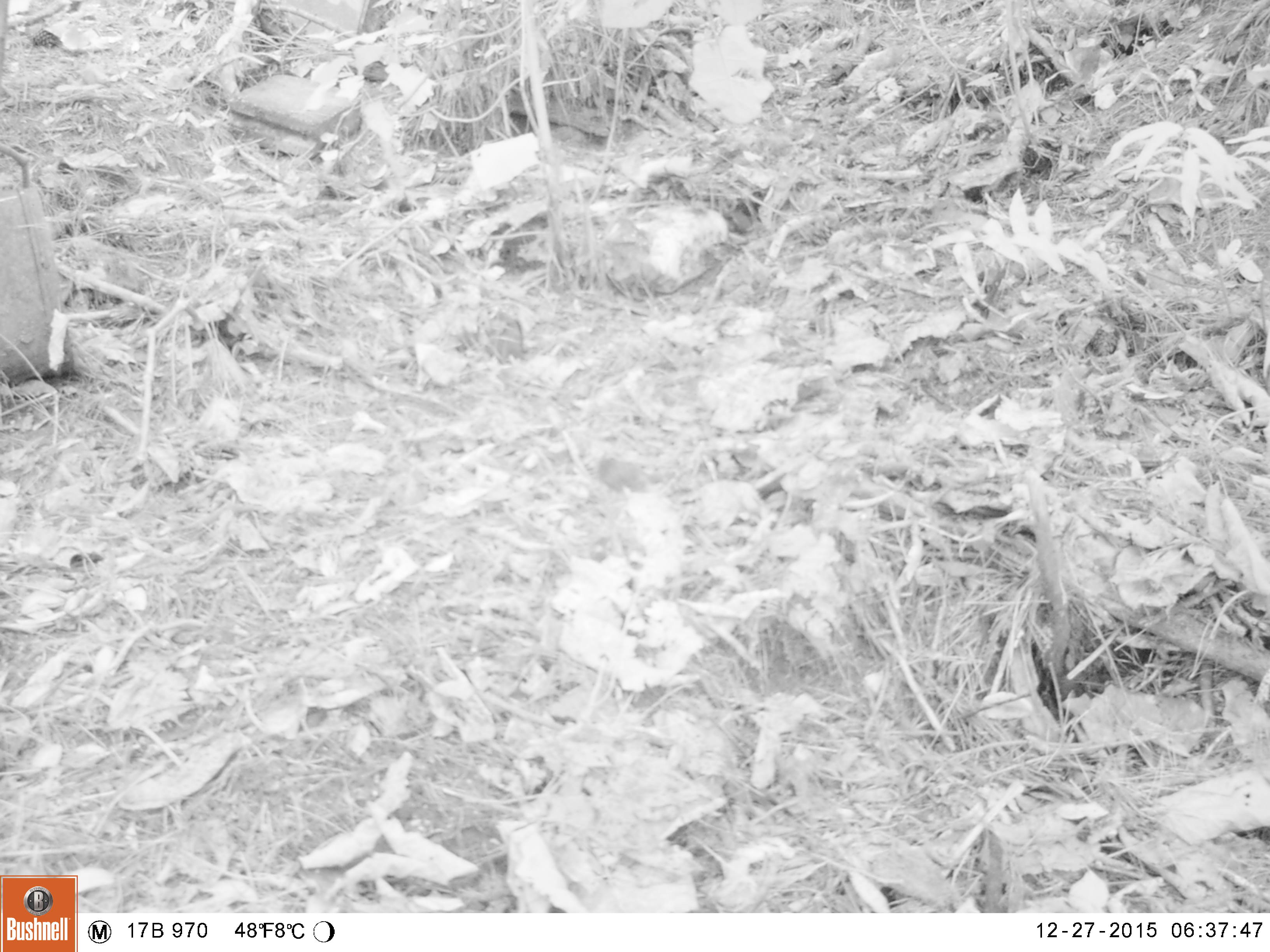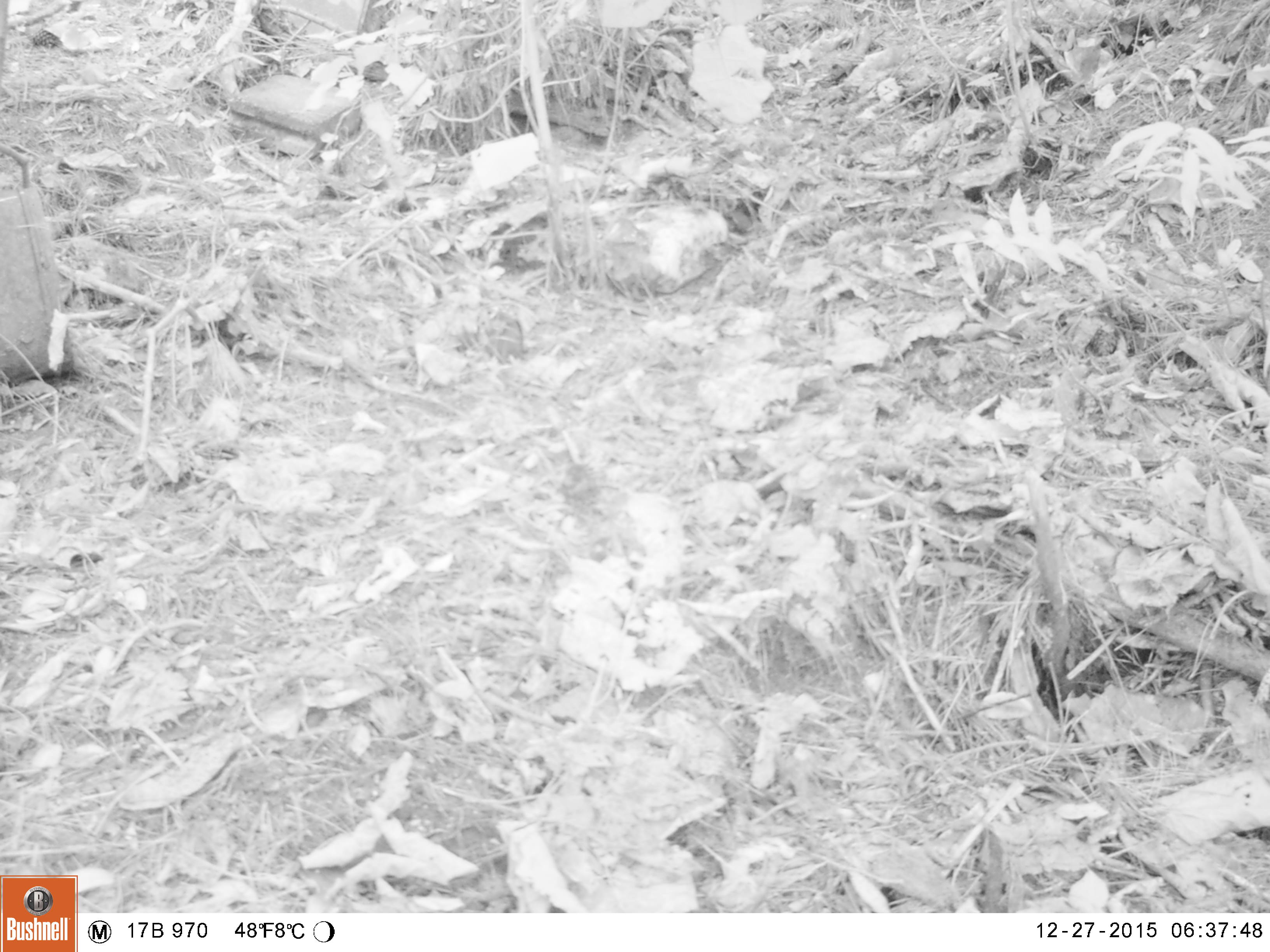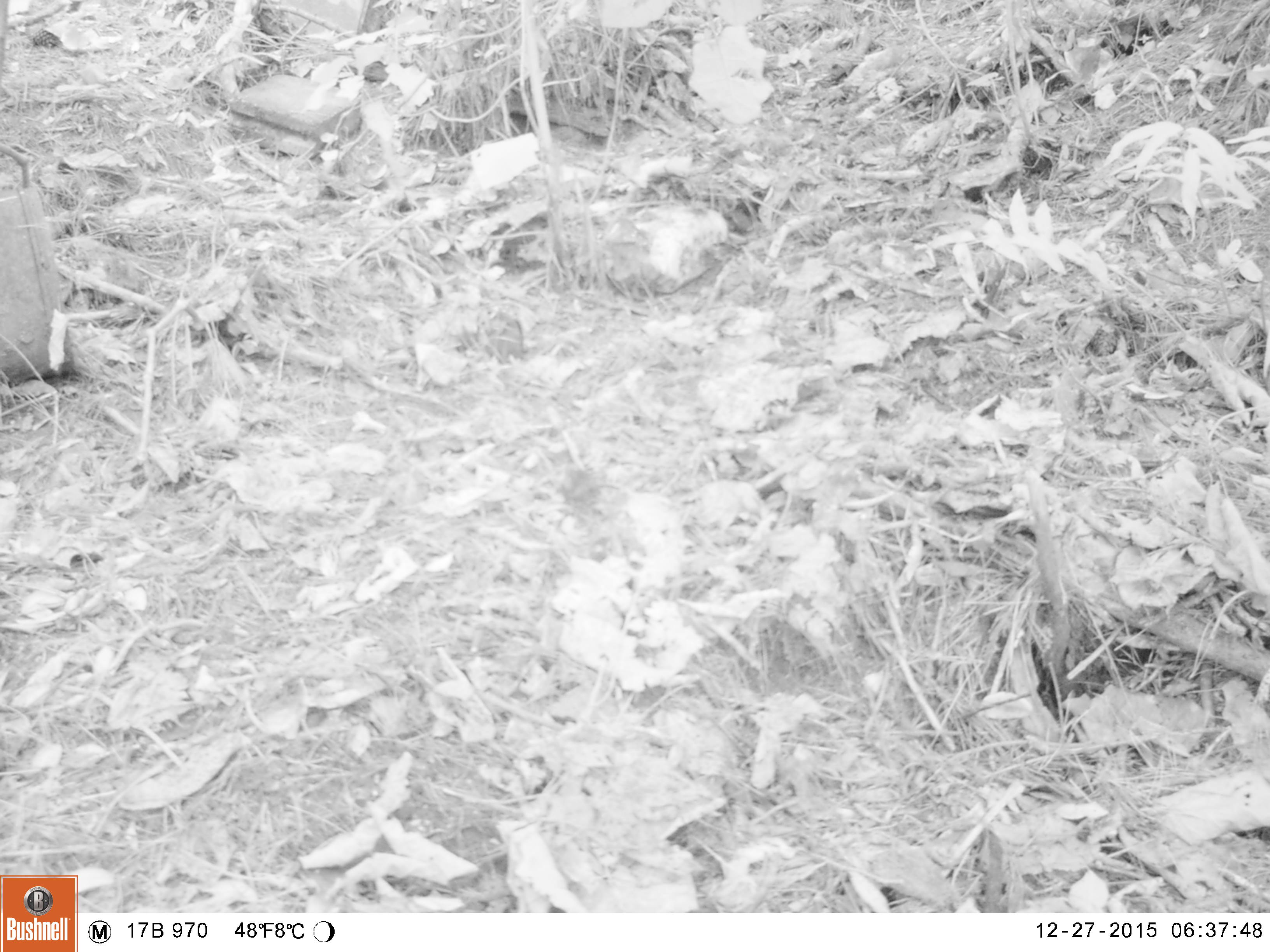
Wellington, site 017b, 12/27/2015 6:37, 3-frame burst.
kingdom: Animalia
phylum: Chordata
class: Aves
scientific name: Aves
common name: bird